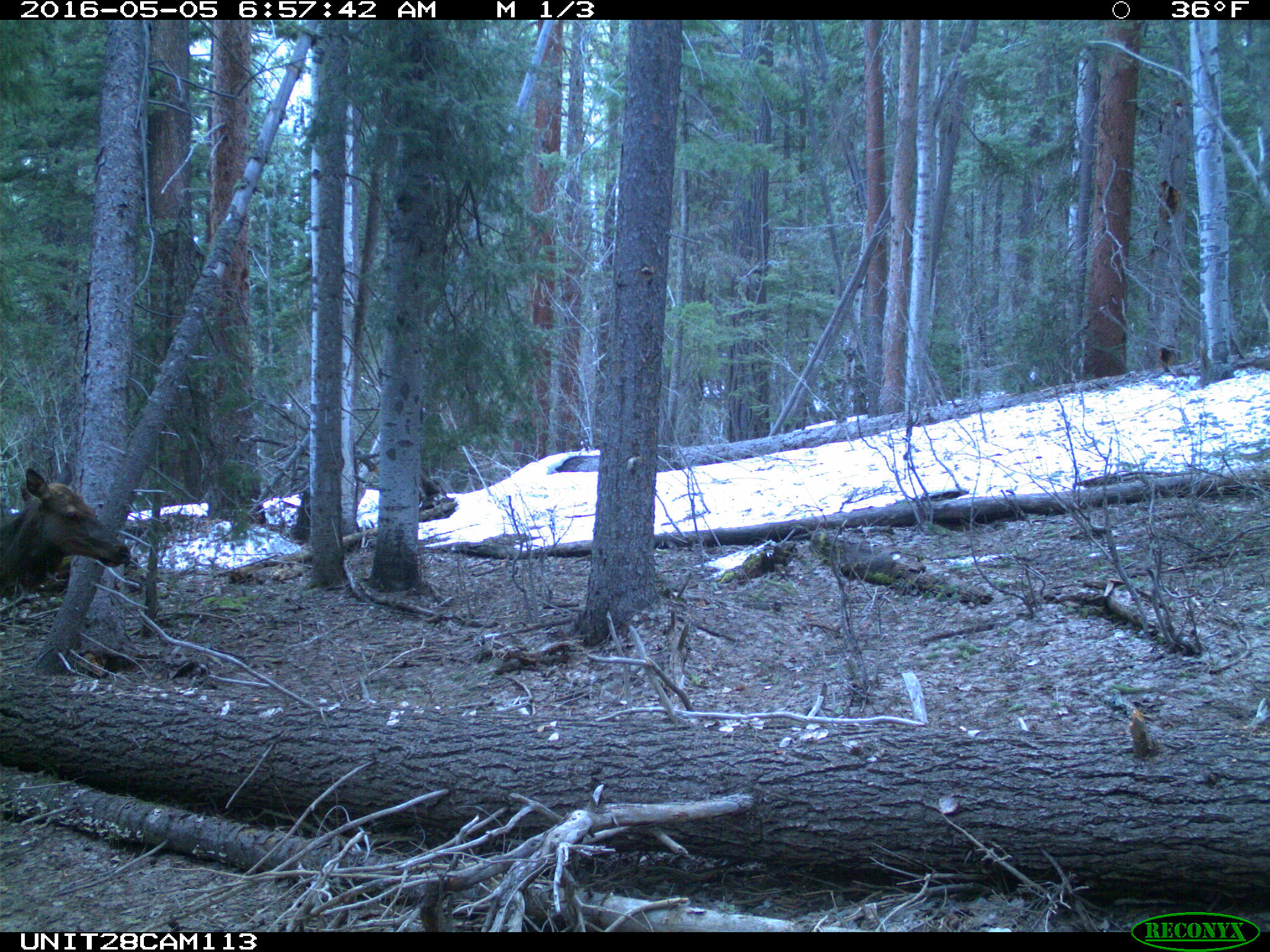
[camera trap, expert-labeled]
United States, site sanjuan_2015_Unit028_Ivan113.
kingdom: Animalia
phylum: Chordata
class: Mammalia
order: Artiodactyla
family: Cervidae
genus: Cervus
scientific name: Cervus elaphus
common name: red deer